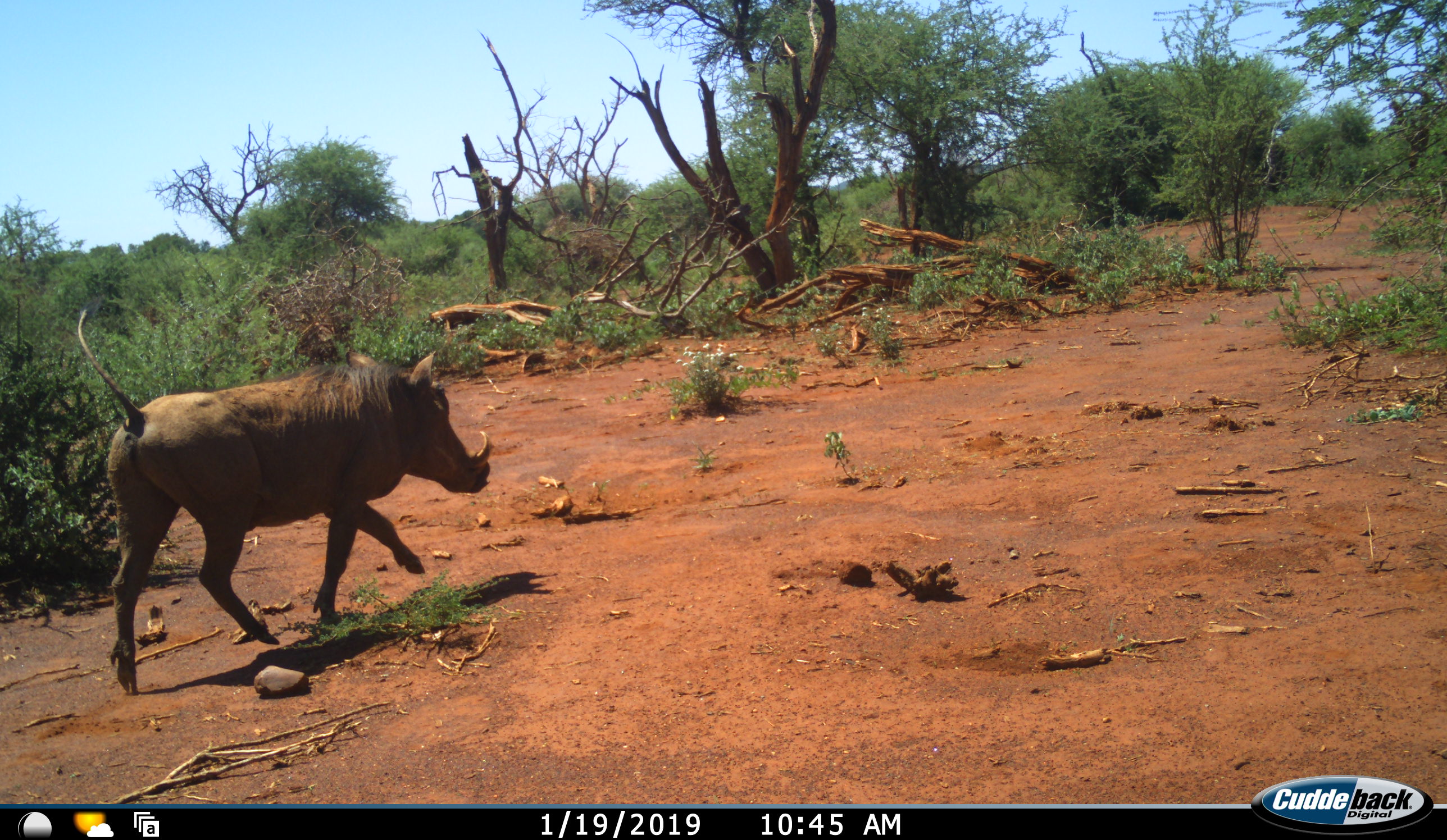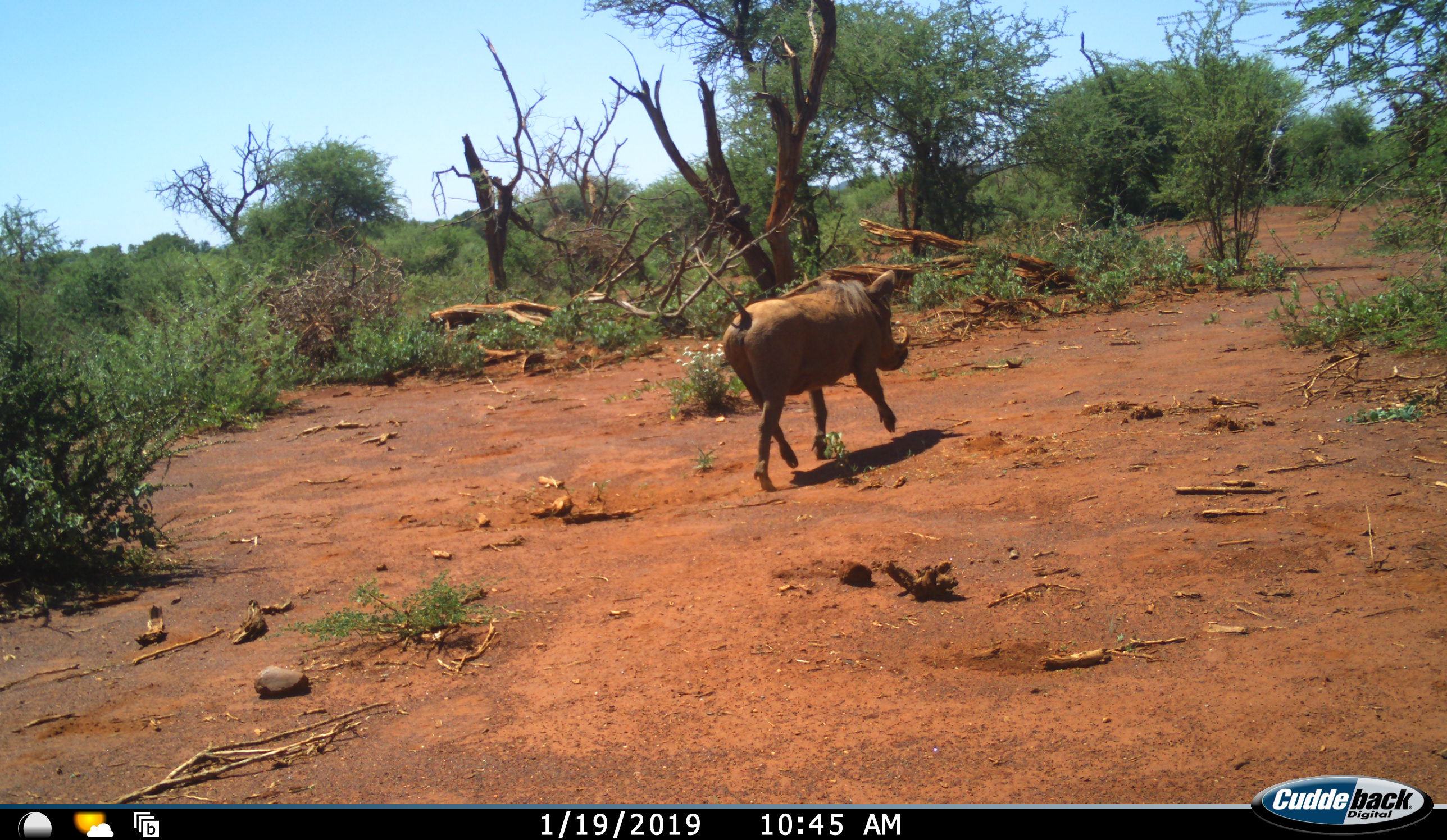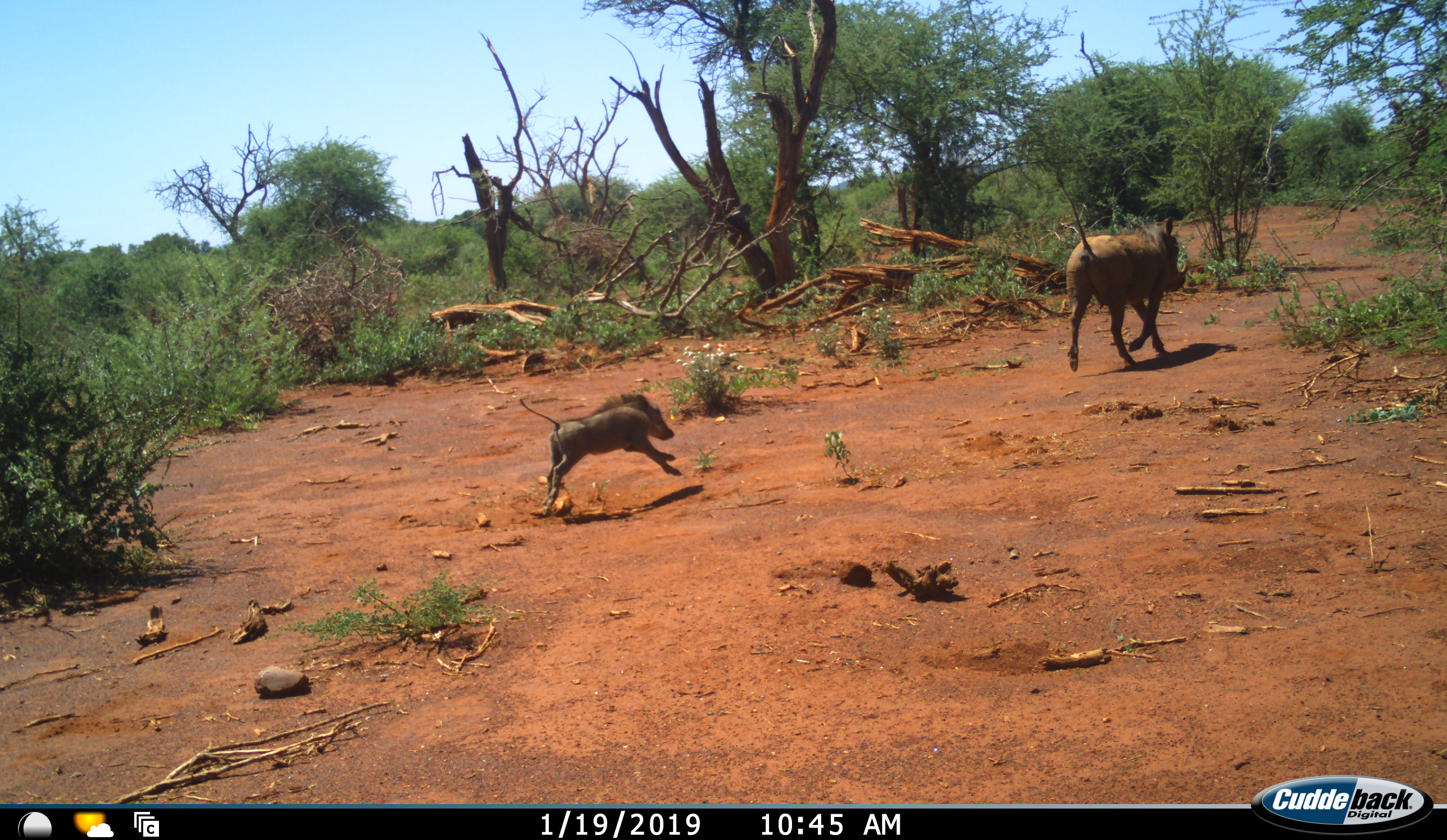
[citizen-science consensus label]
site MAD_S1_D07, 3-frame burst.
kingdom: Animalia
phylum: Chordata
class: Mammalia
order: Artiodactyla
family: Suidae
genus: Phacochoerus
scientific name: Phacochoerus africanus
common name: warthog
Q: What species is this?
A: Warthog (Phacochoerus africanus).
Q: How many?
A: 2.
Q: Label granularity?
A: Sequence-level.